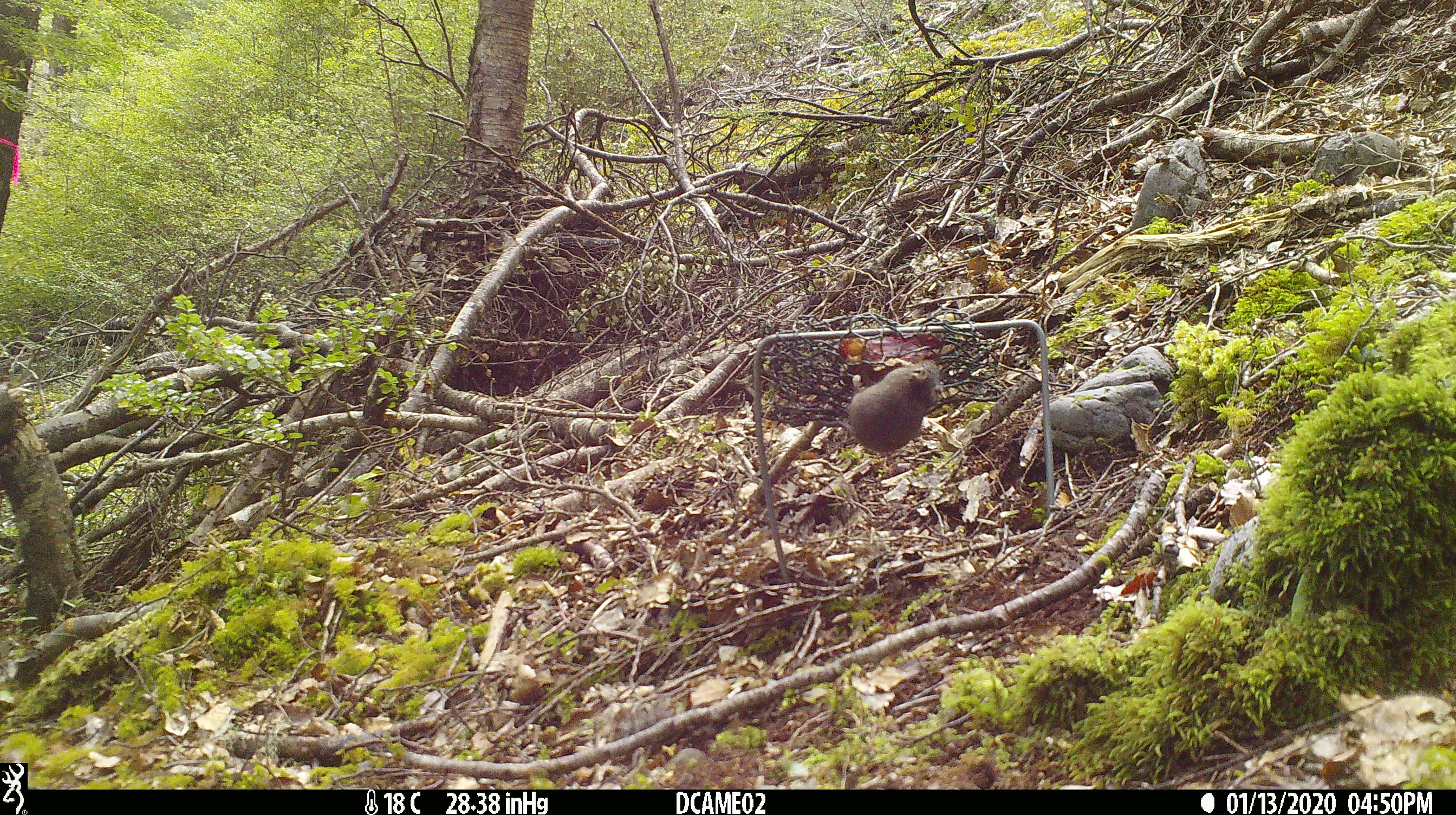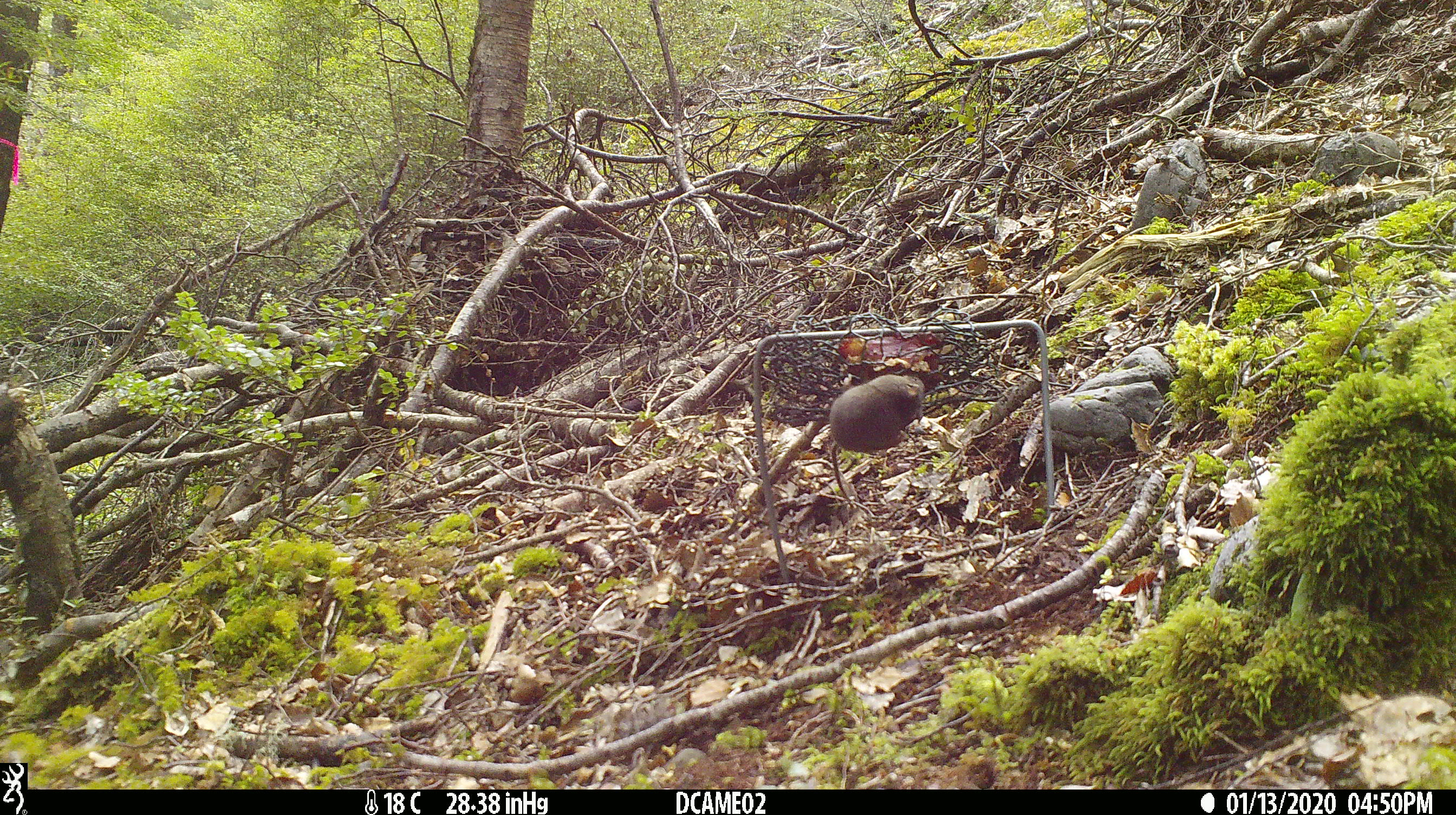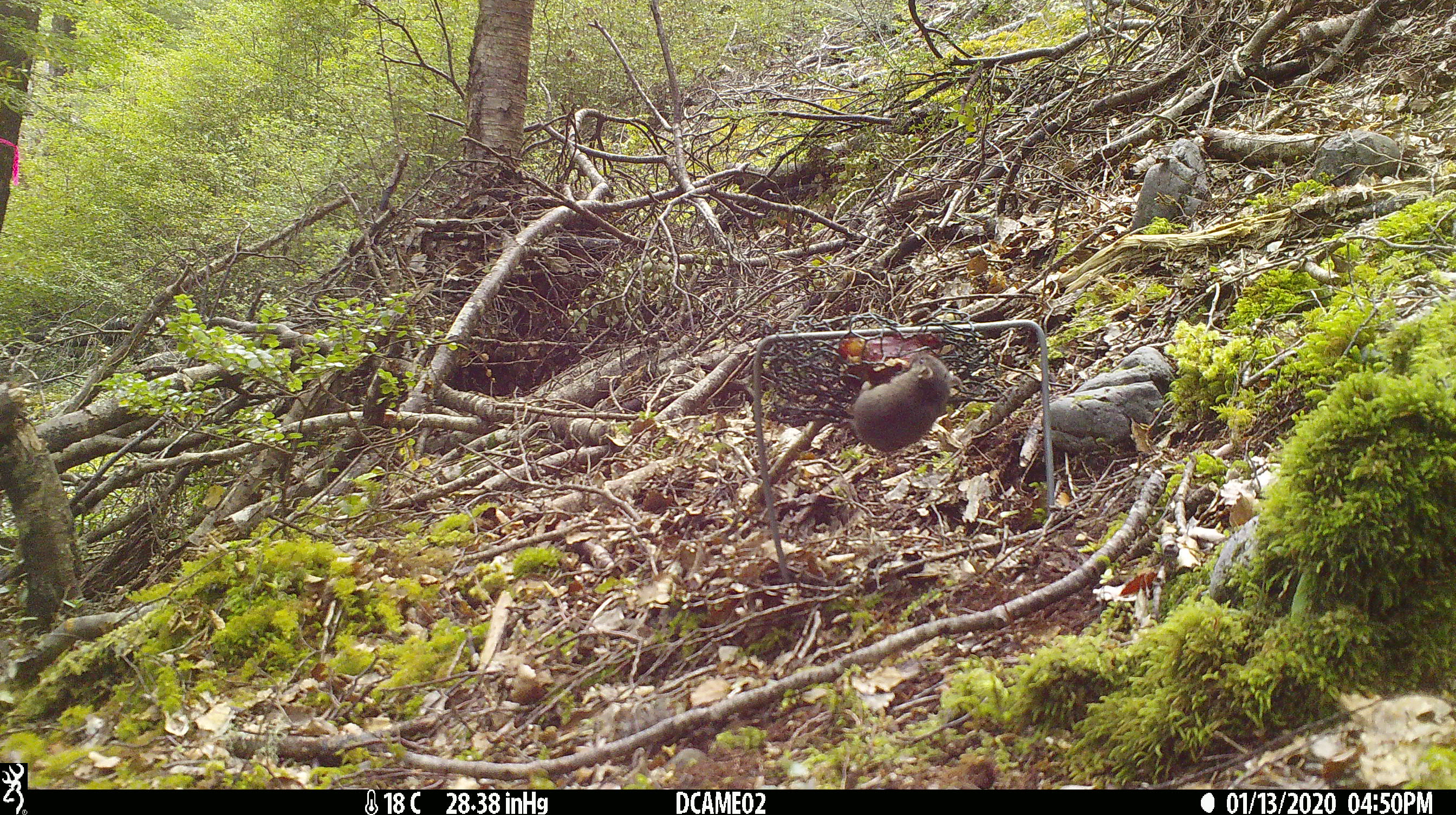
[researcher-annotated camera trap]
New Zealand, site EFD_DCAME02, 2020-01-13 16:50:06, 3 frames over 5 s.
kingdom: Animalia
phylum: Chordata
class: Mammalia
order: Rodentia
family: Muridae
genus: Mus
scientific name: Mus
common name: mouse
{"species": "mouse (Mus)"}